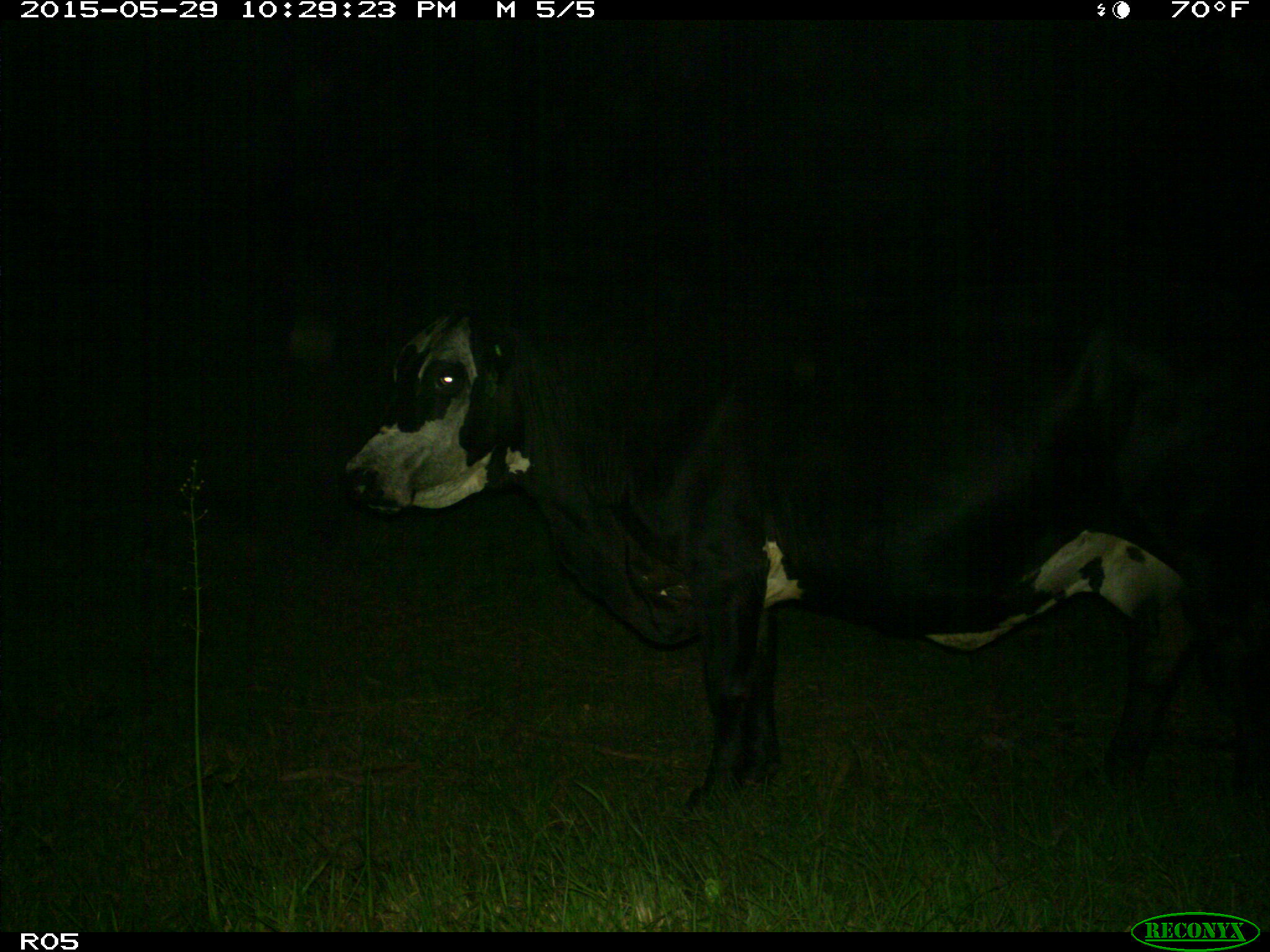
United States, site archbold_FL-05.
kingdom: Animalia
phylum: Chordata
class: Mammalia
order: Artiodactyla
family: Bovidae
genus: Bos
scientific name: Bos taurus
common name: domestic cow